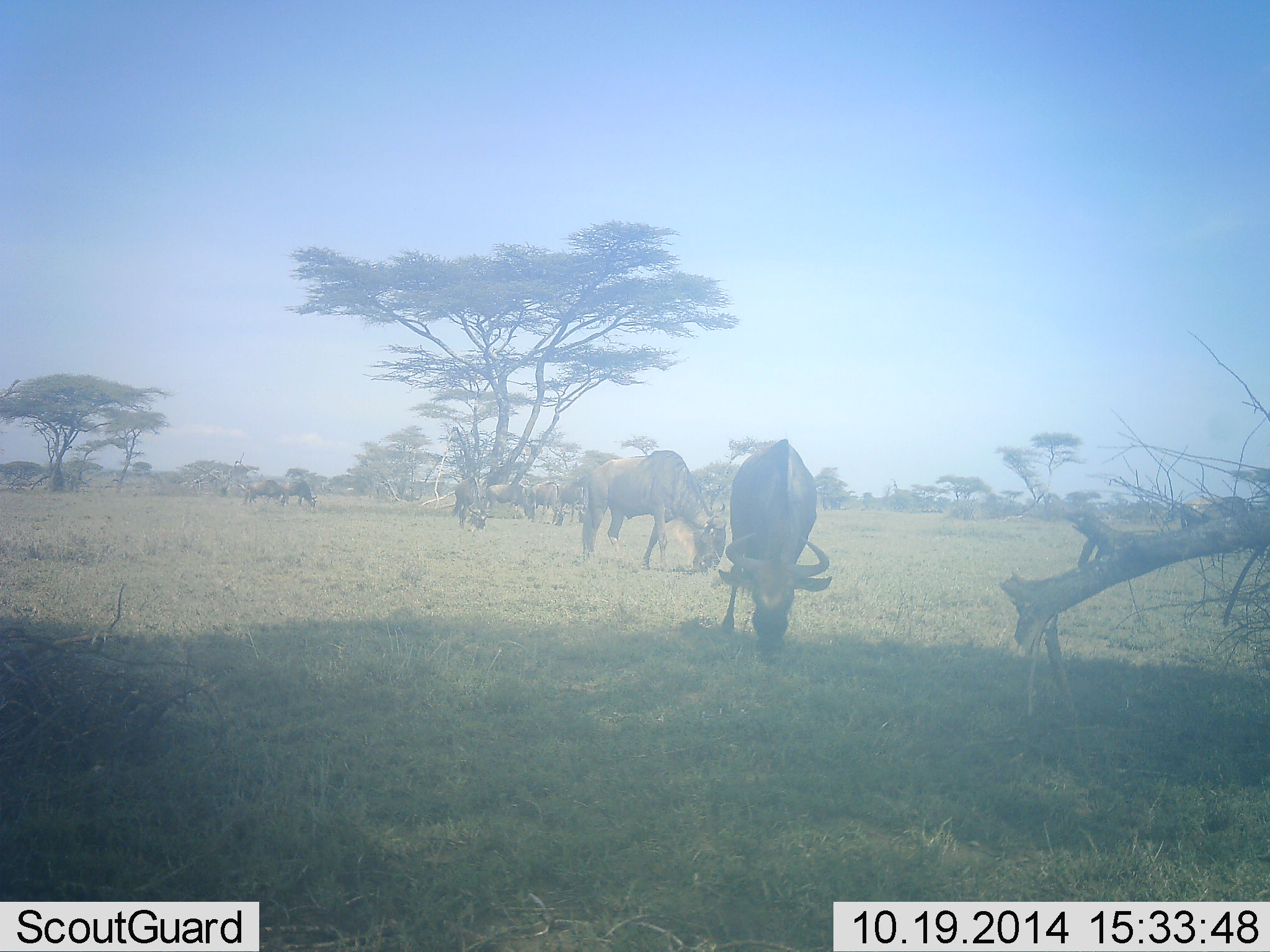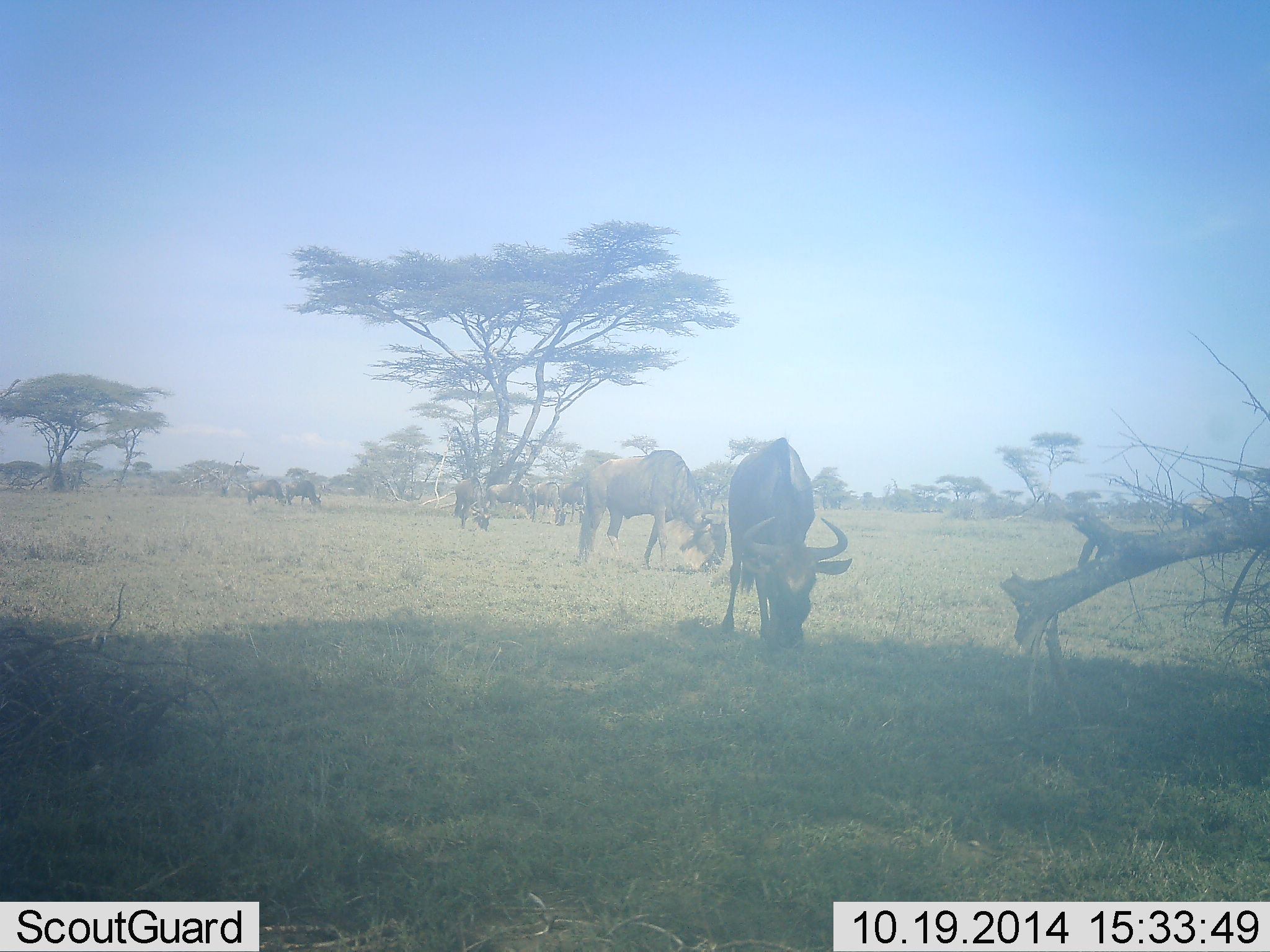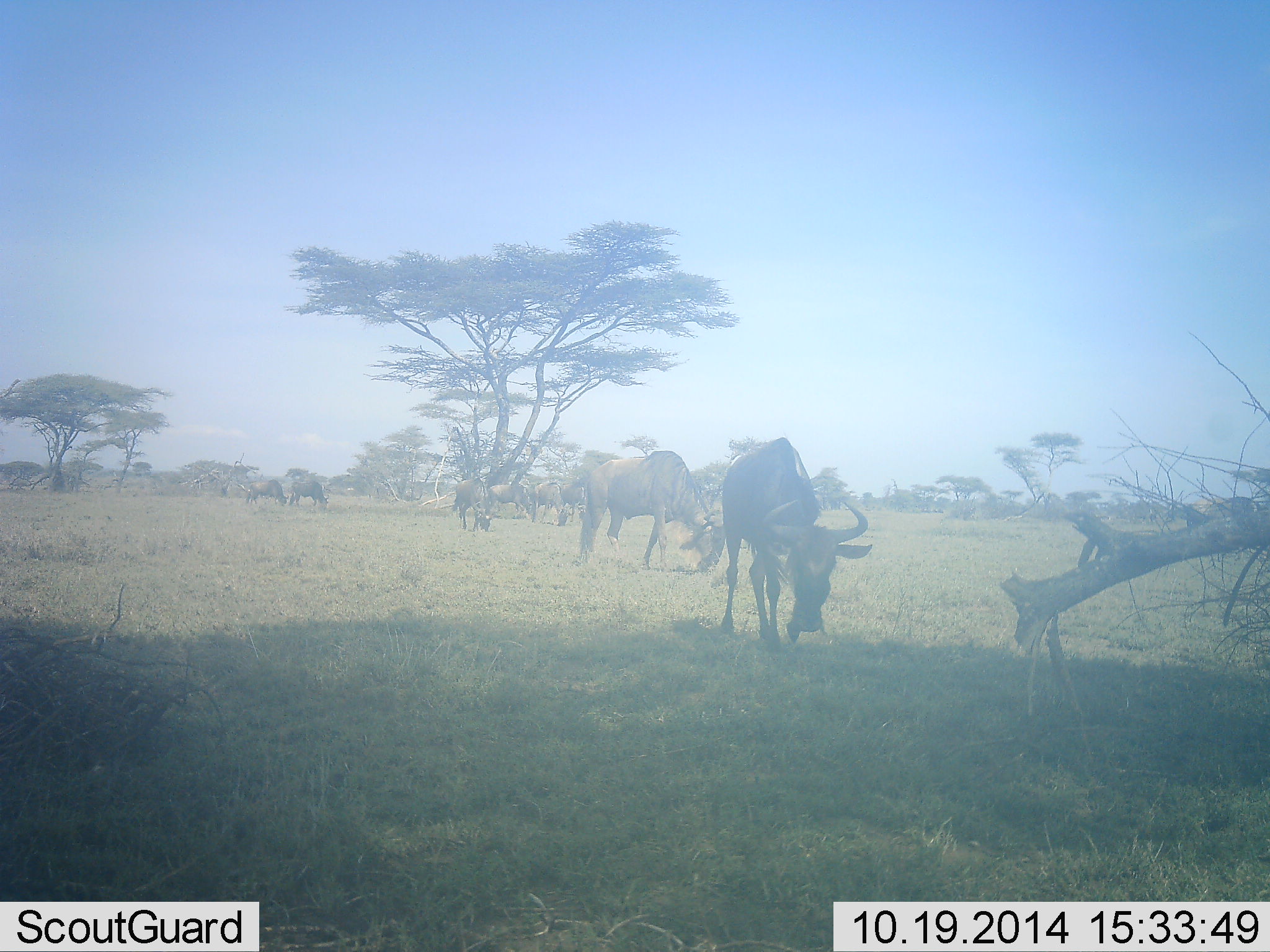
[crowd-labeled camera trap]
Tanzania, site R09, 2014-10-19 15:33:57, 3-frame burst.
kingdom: Animalia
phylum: Chordata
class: Mammalia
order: Artiodactyla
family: Bovidae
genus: Connochaetes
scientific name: Connochaetes taurinus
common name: blue wildebeest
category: wildebeest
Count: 7.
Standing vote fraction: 18%.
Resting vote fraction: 0%.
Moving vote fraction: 0%.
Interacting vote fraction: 0%.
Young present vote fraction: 0%.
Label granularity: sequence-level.